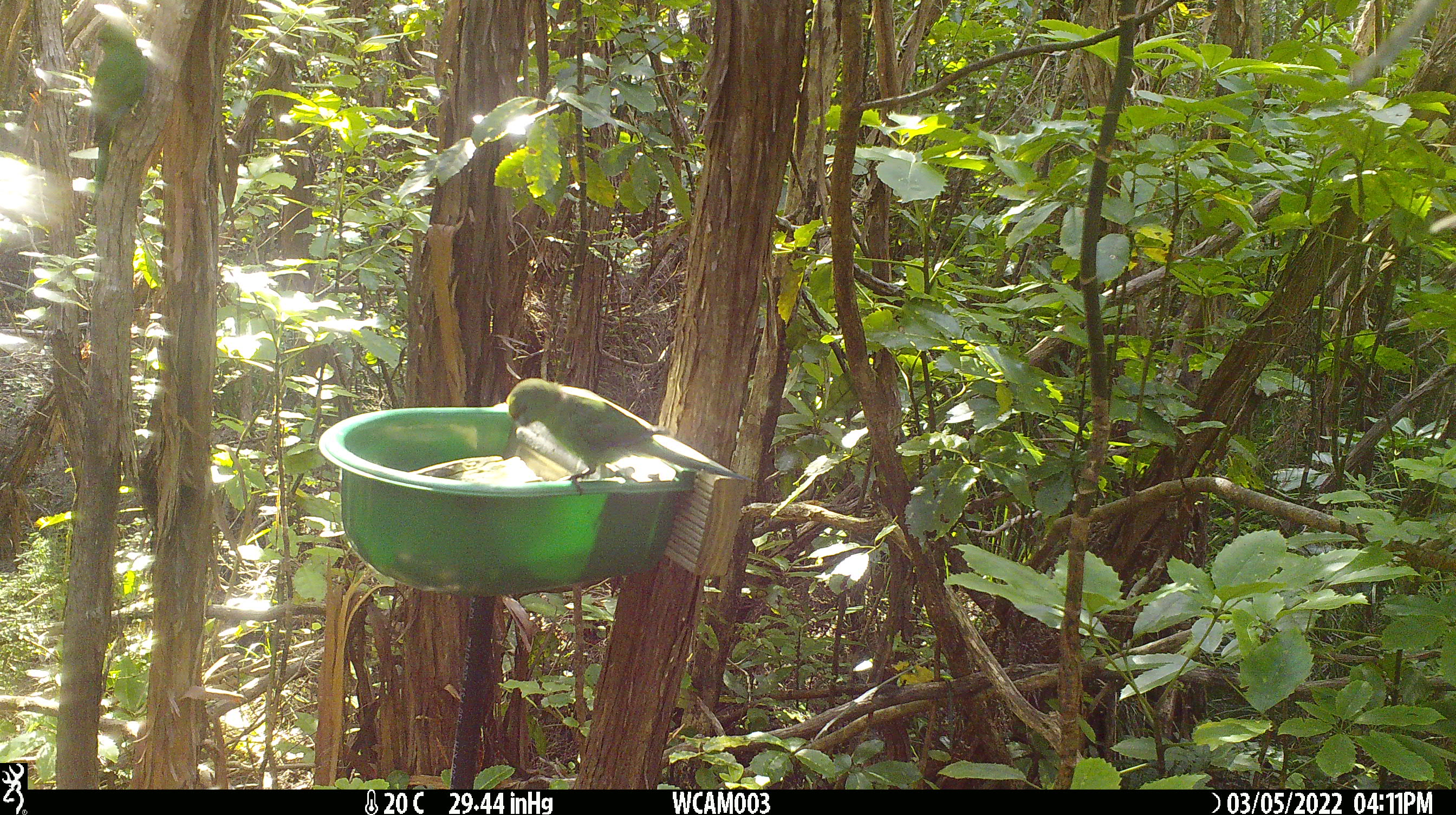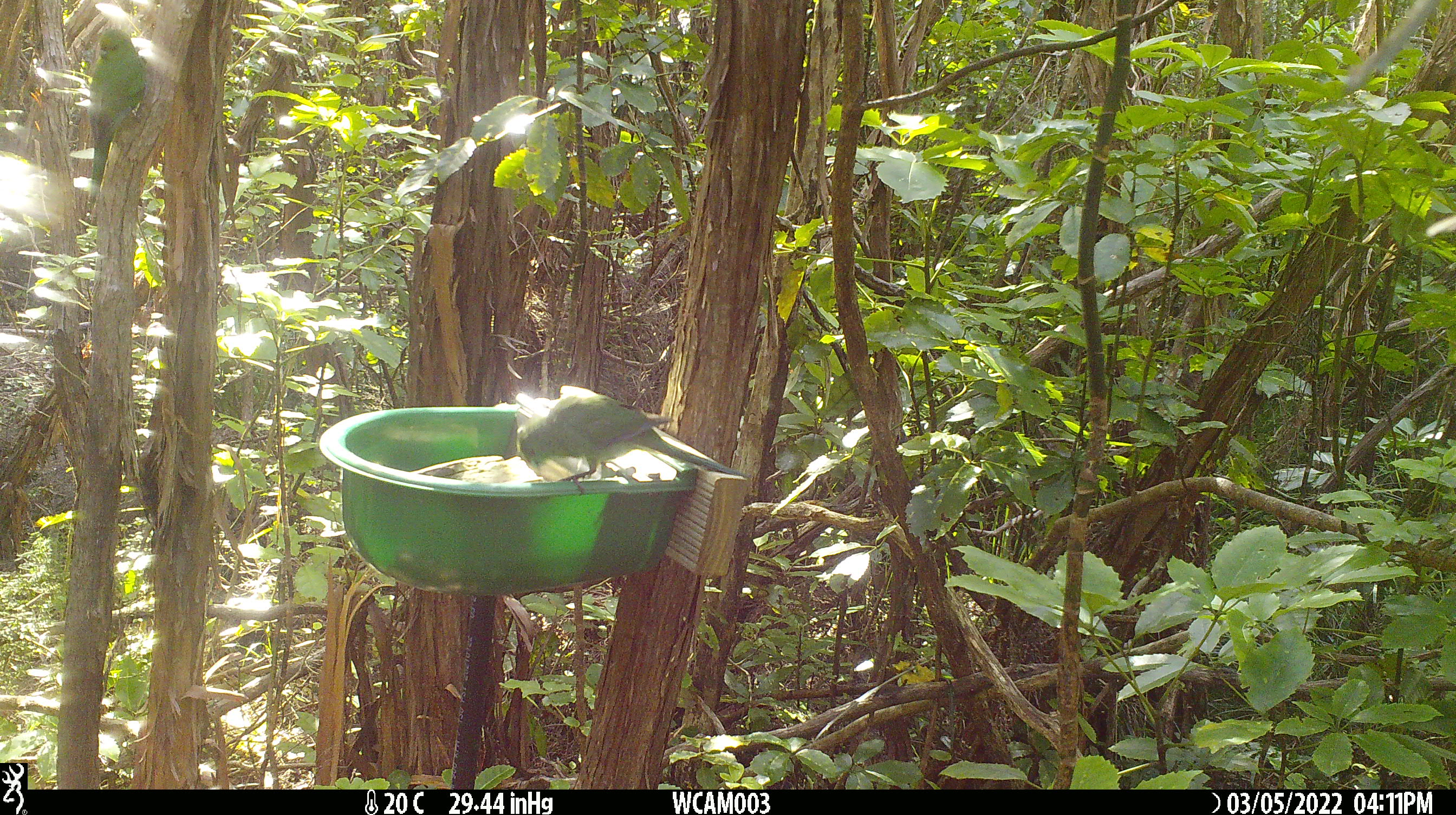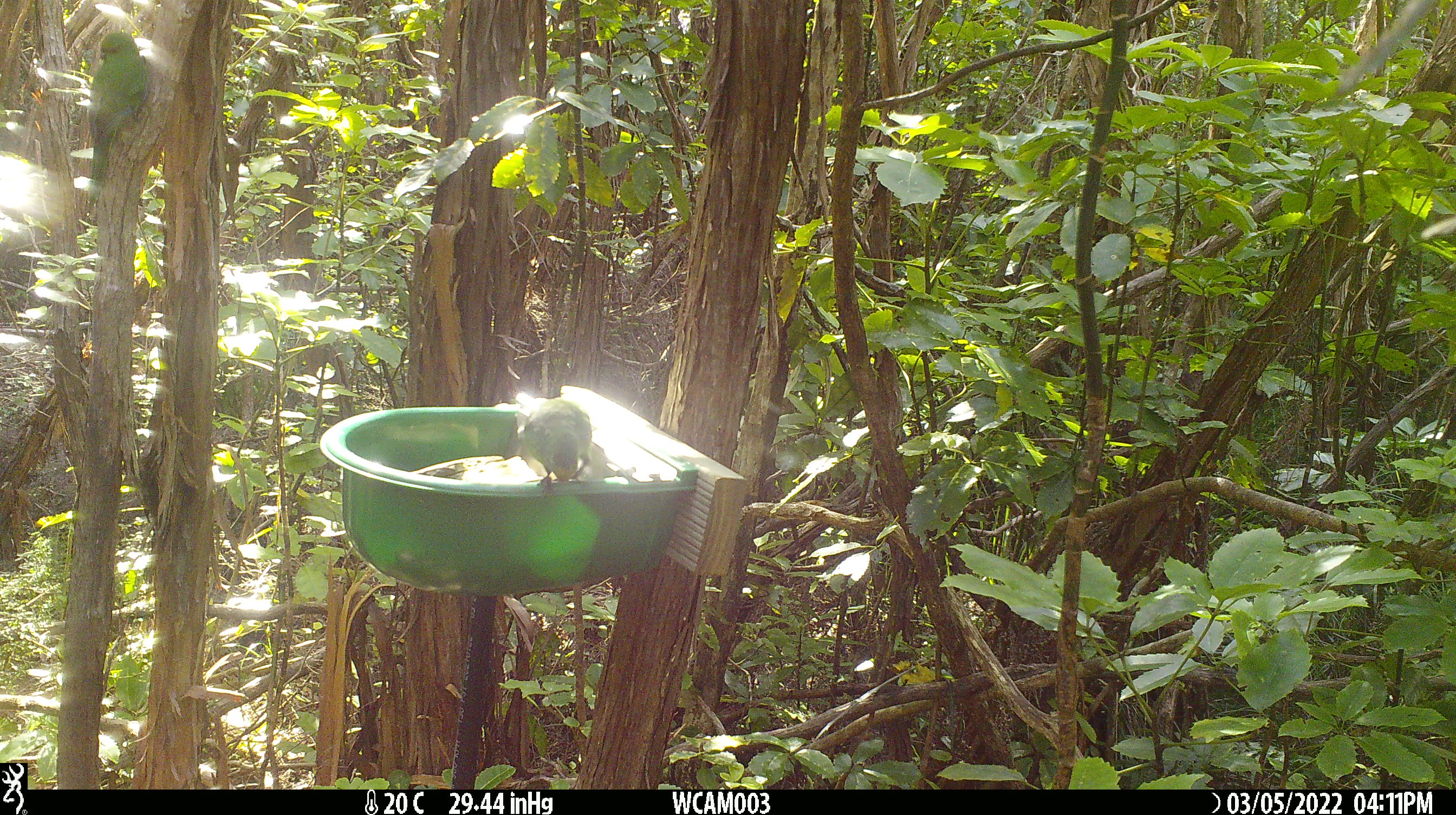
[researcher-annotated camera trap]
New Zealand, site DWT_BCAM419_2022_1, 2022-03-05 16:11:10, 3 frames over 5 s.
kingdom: Animalia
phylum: Chordata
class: Aves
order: Psittaciformes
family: Psittaculidae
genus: Cyanoramphus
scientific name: Cyanoramphus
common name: parakeet